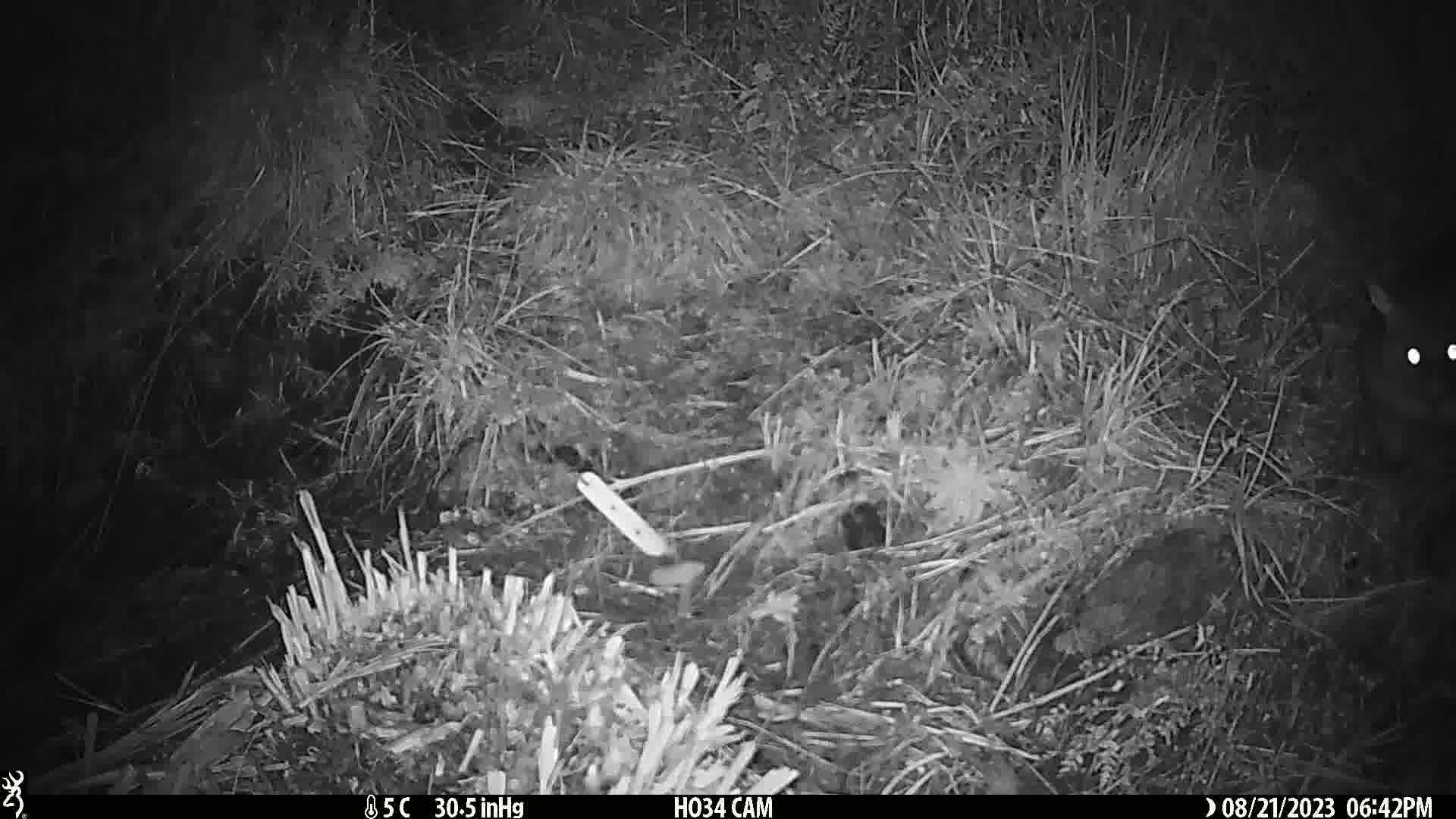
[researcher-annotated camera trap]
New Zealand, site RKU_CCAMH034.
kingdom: Animalia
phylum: Chordata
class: Mammalia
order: Diprotodontia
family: Phalangeridae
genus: Trichosurus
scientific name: Trichosurus vulpecula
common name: common brushtail possum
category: possum